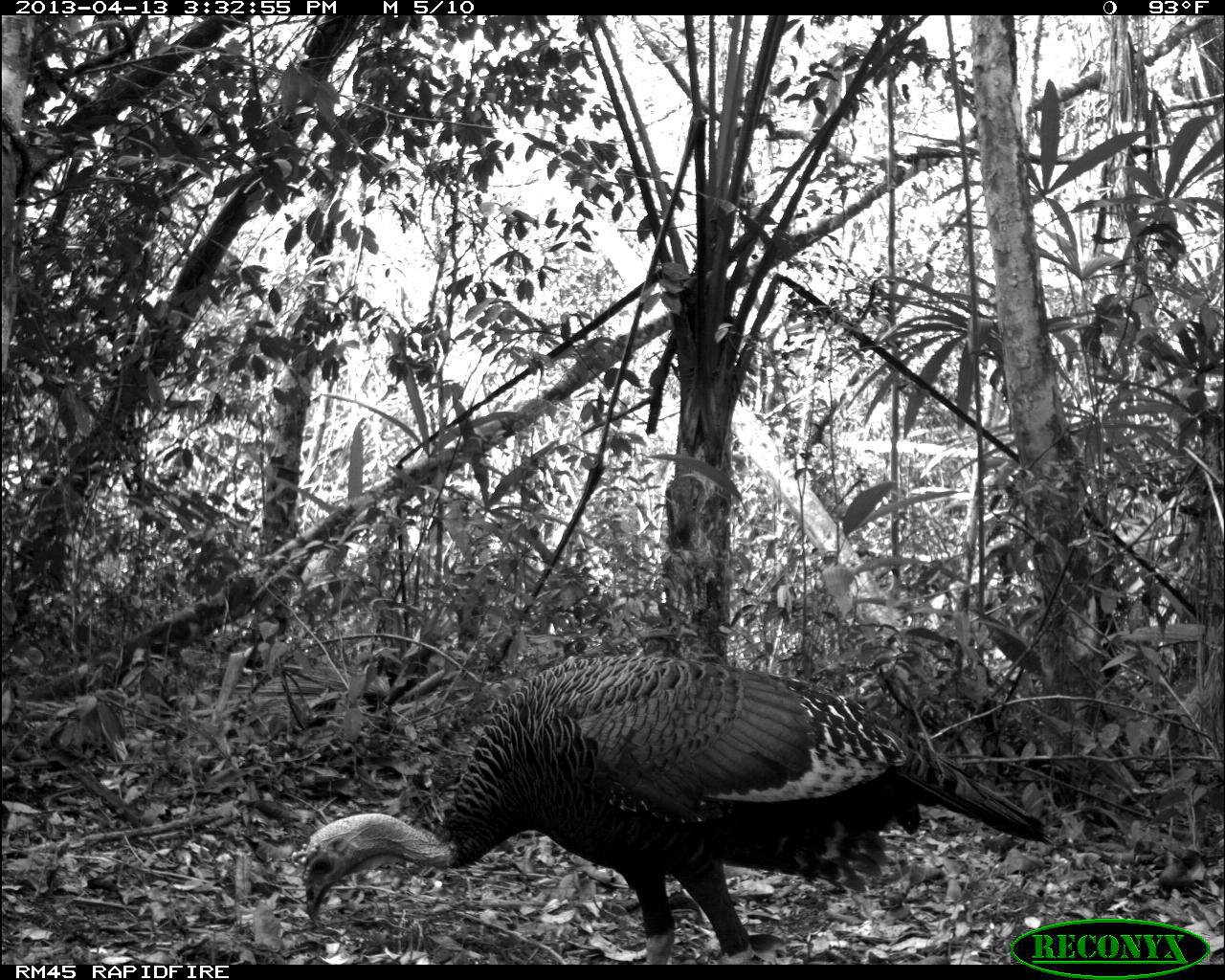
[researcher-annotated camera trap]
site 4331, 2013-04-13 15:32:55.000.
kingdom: Animalia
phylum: Chordata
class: Aves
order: Galliformes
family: Phasianidae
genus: Meleagris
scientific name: Meleagris ocellata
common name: ocellated turkey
Meleagris ocellata (ocellated turkey), count 1, sex male.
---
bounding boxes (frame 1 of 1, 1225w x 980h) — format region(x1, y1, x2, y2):
meleagris ocellata: region(301, 650, 1052, 964)